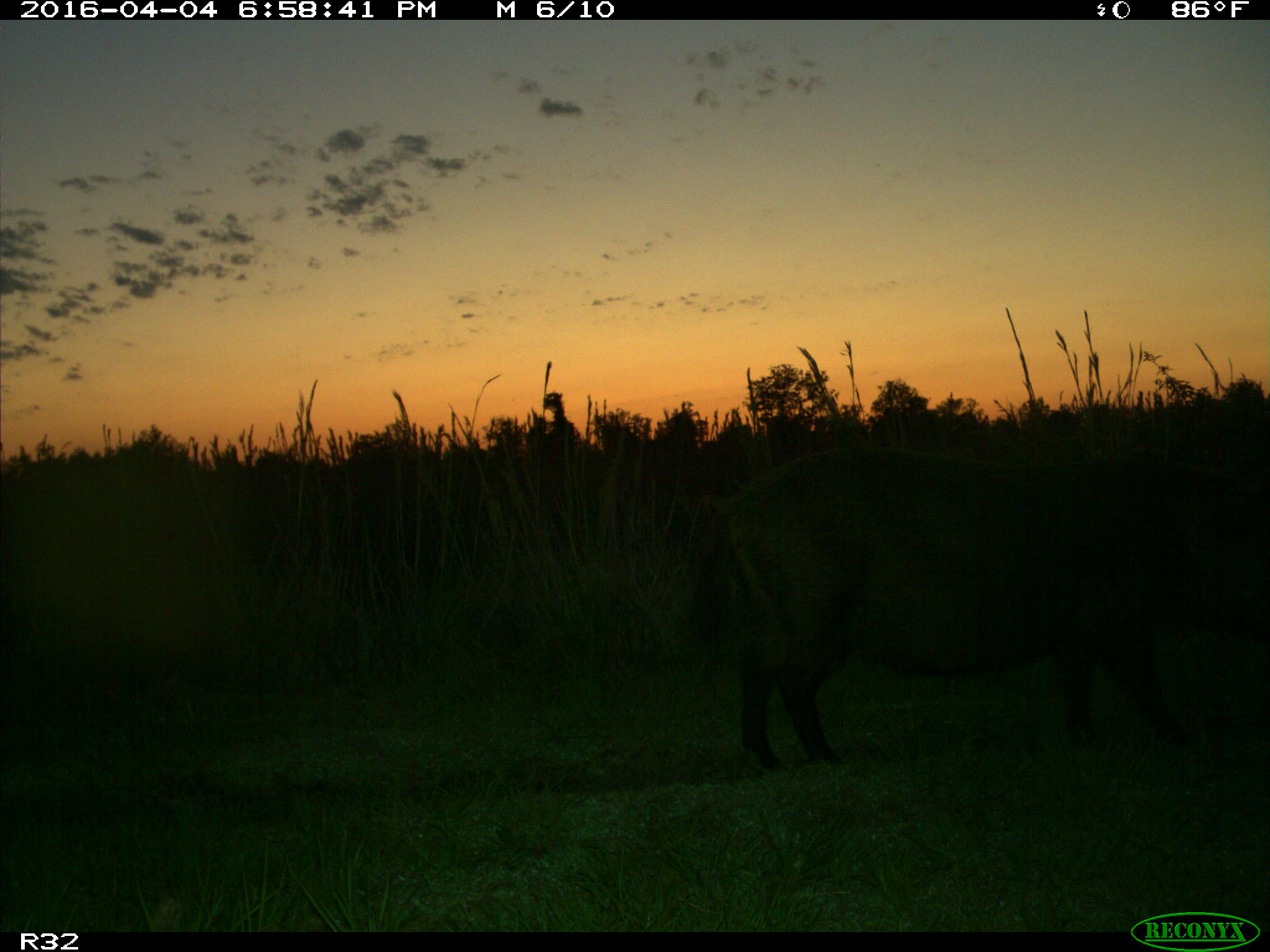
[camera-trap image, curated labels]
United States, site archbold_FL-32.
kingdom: Animalia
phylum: Chordata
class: Mammalia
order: Artiodactyla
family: Suidae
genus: Sus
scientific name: Sus scrofa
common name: wild boar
Sus scrofa (wild boar).